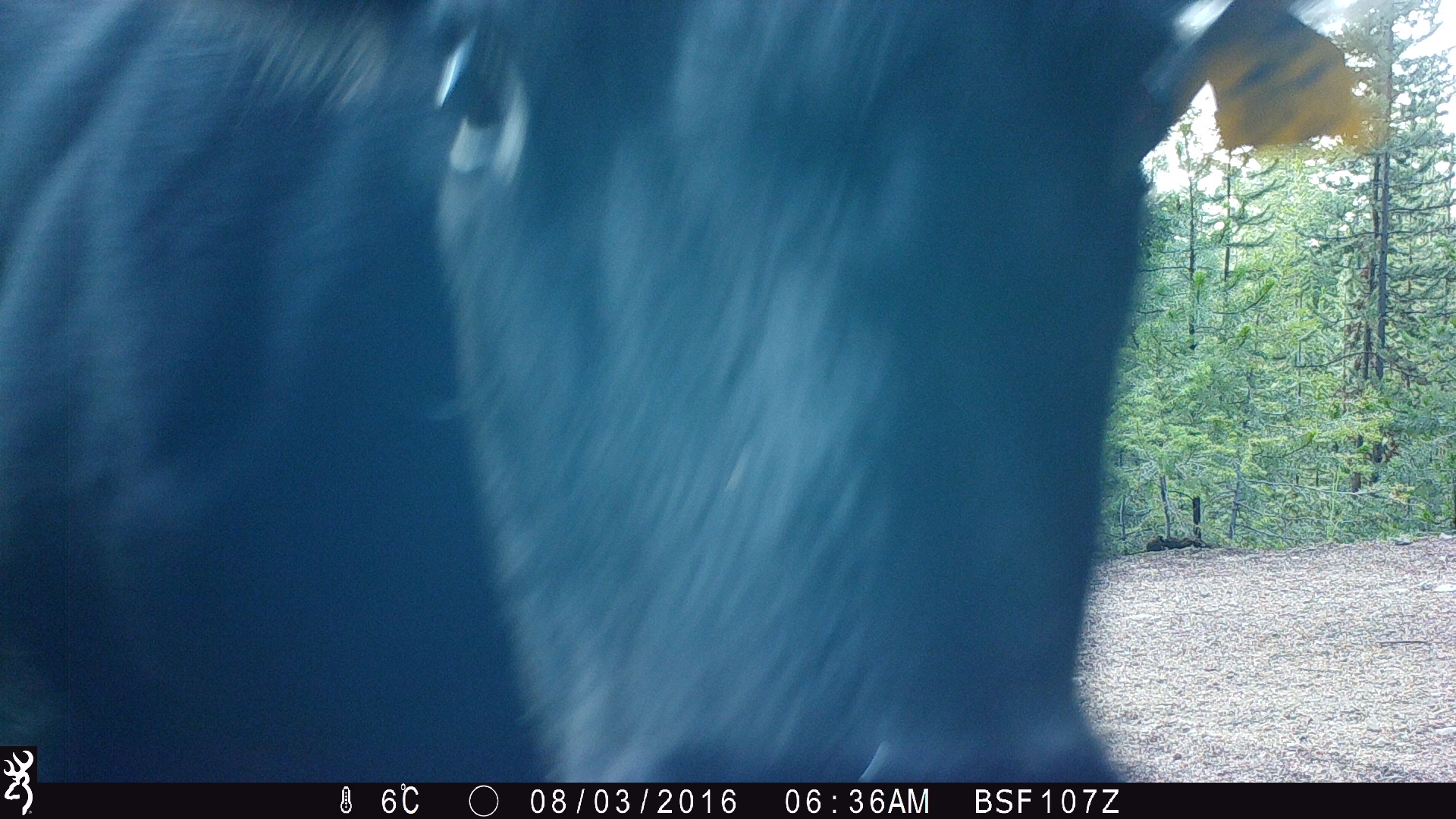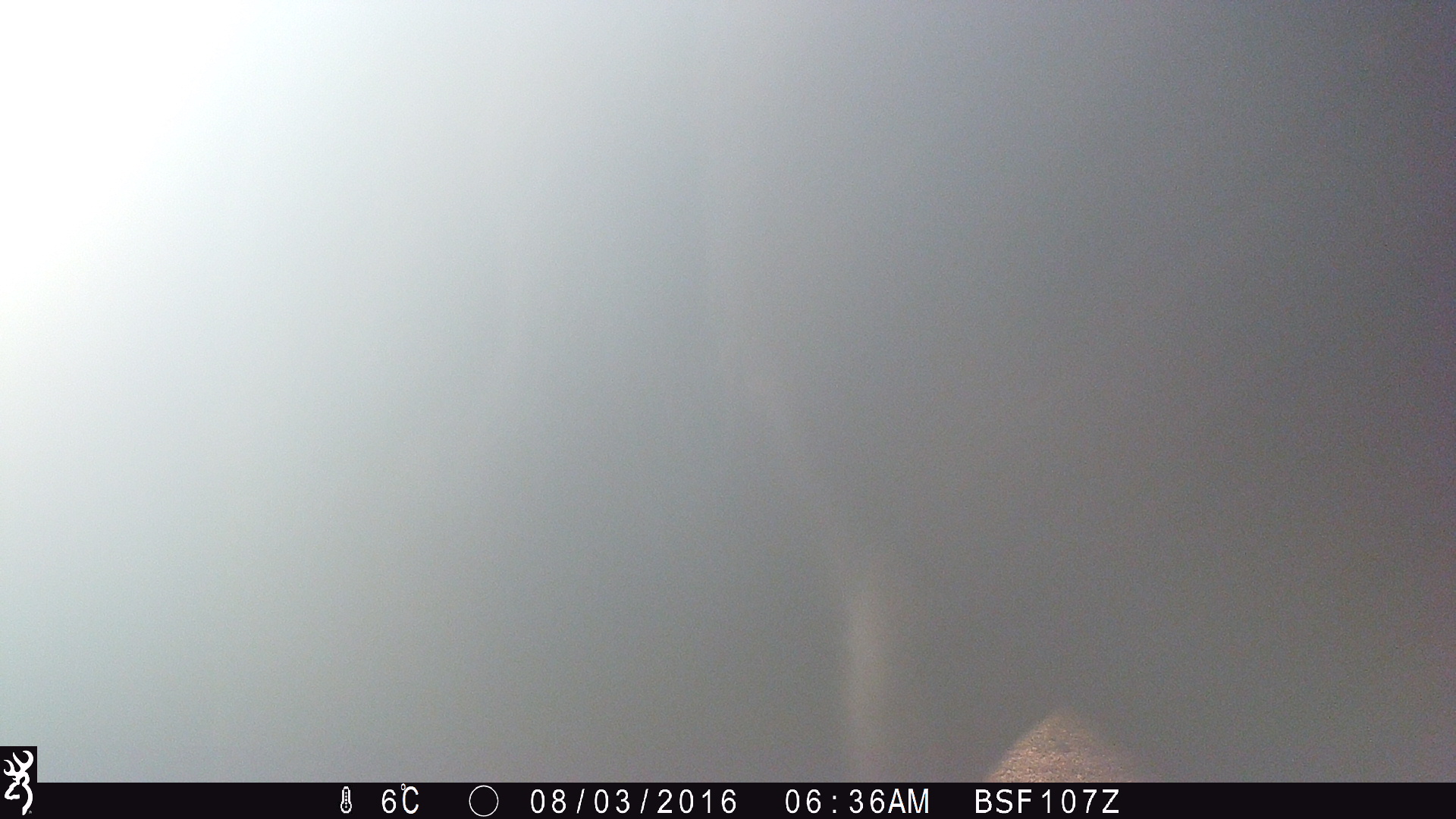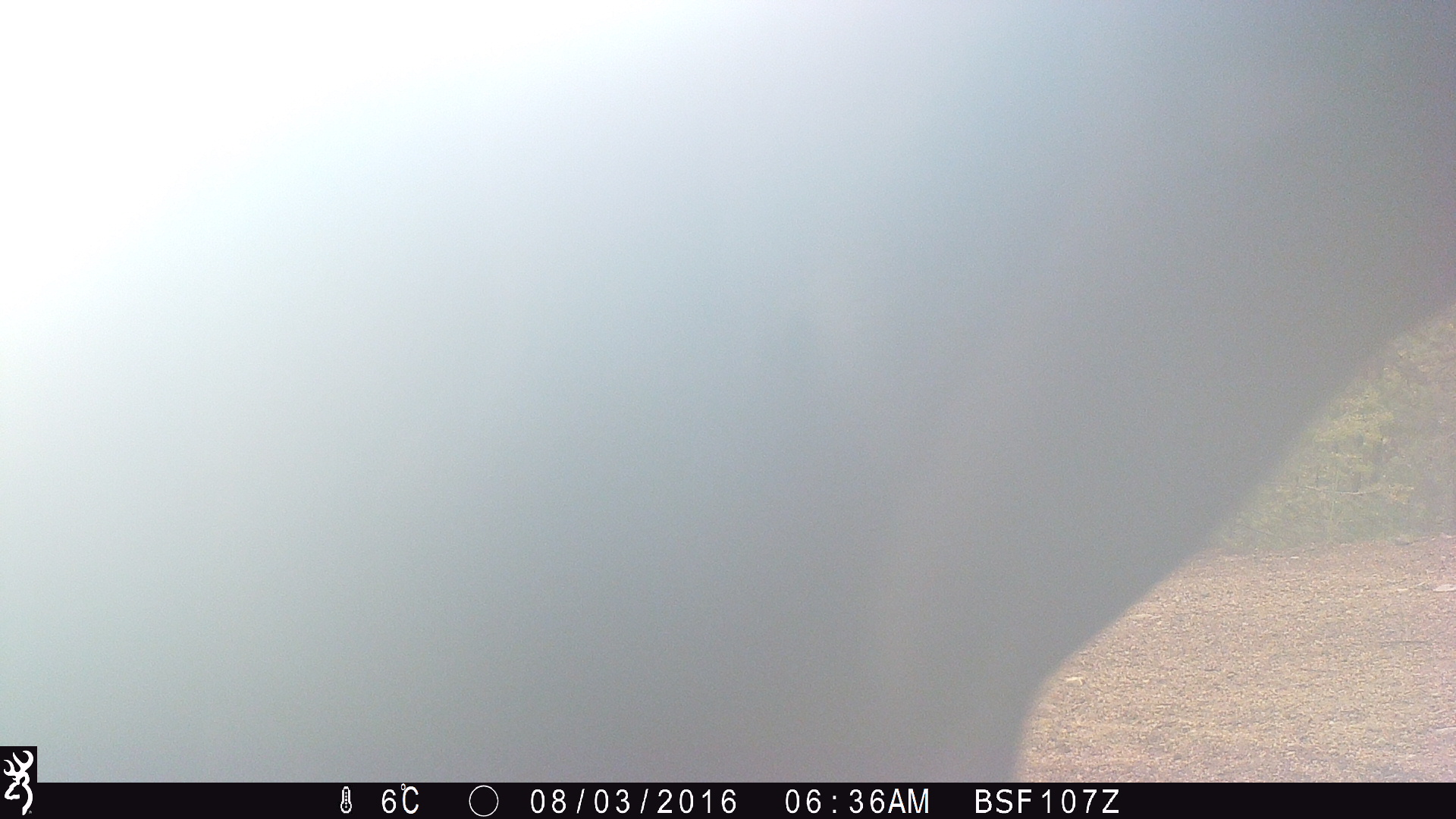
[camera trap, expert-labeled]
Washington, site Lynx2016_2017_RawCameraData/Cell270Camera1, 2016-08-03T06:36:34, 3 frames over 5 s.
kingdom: Animalia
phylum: Chordata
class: Mammalia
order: Artiodactyla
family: Bovidae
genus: Bos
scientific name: Bos taurus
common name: domestic cattle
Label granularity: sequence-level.